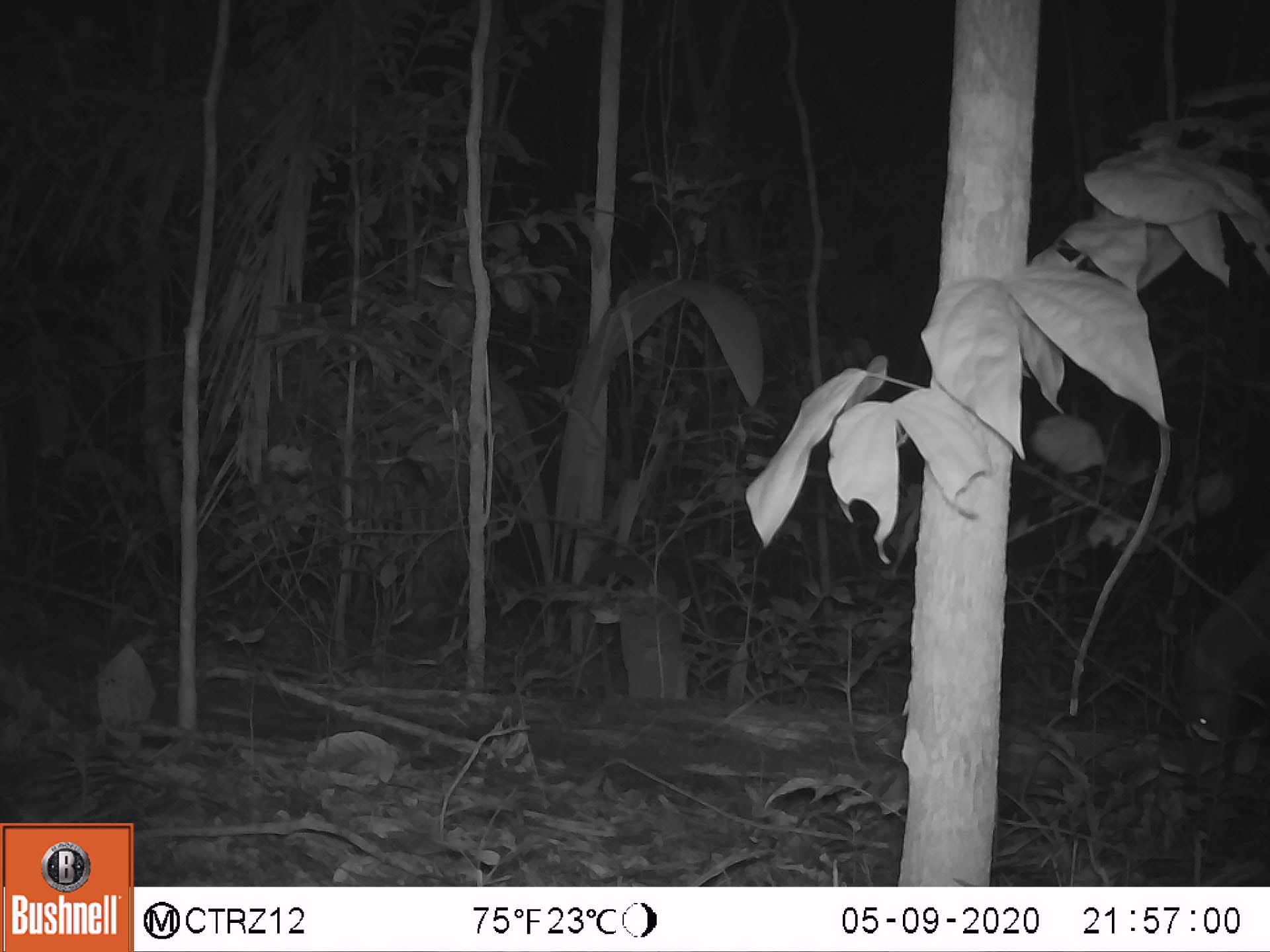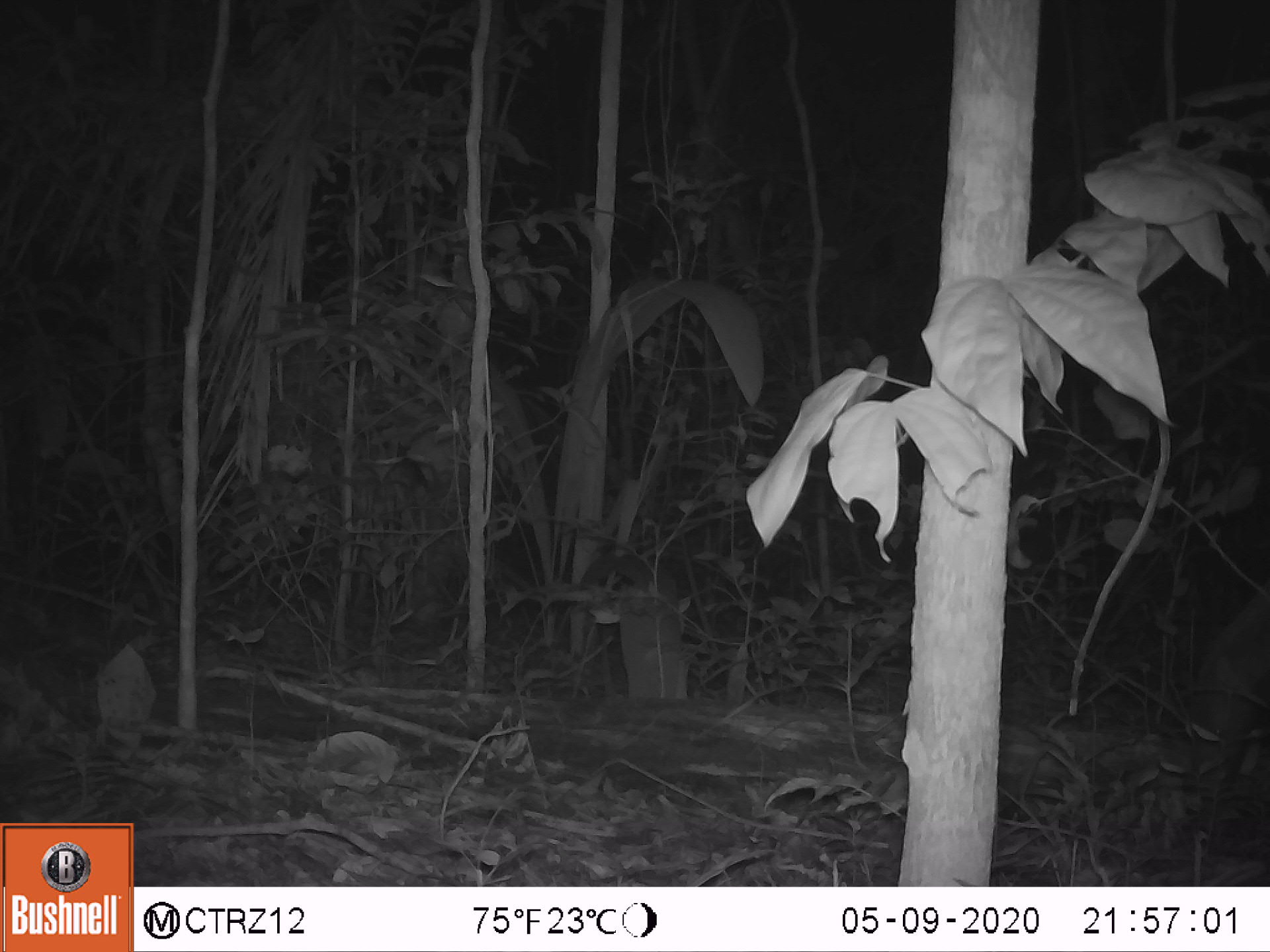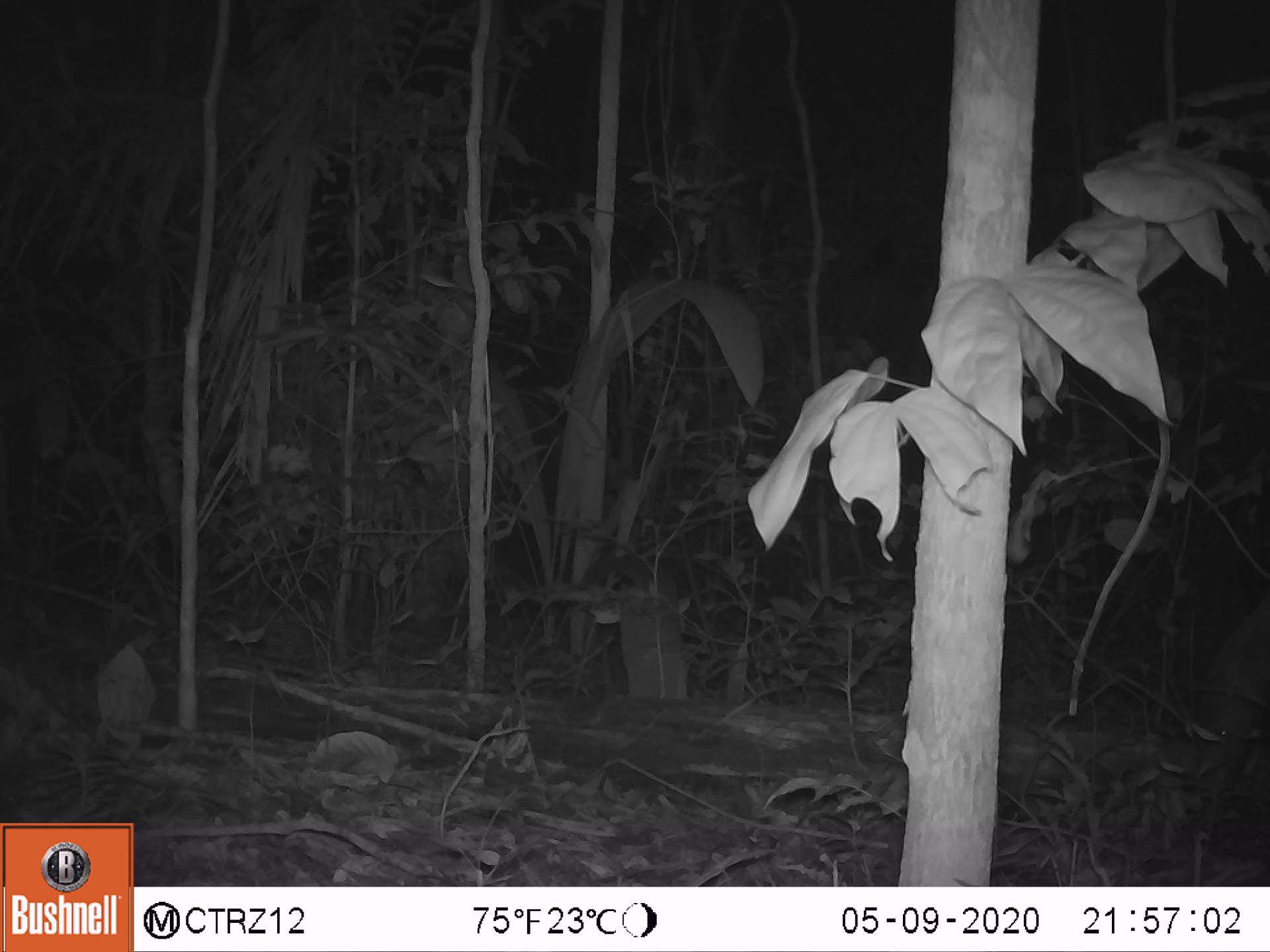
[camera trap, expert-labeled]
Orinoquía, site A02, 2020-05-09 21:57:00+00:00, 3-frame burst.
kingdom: Animalia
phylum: Chordata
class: Mammalia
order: Pilosa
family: Myrmecophagidae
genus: Myrmecophaga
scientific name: Myrmecophaga tridactyla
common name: giant anteater